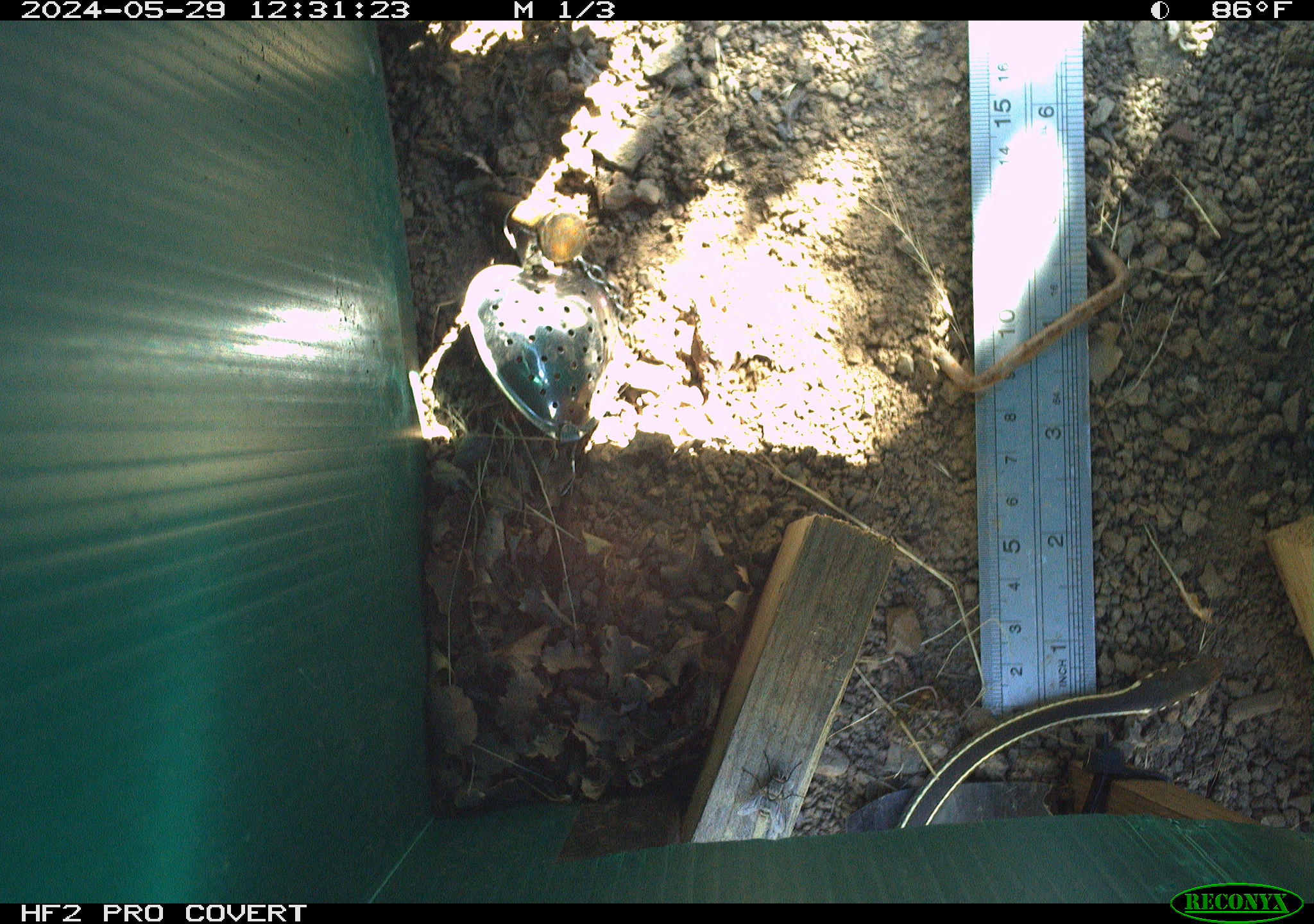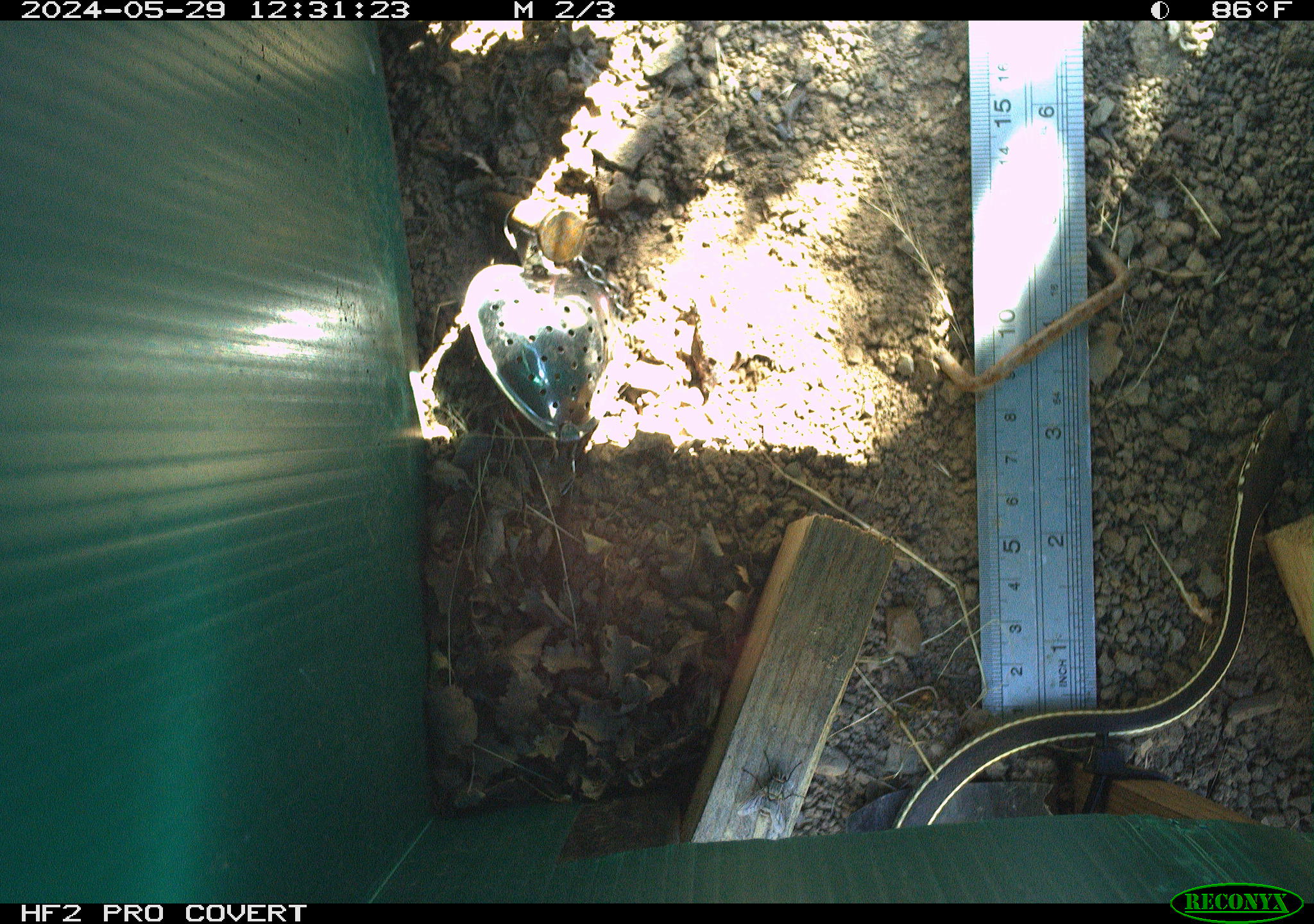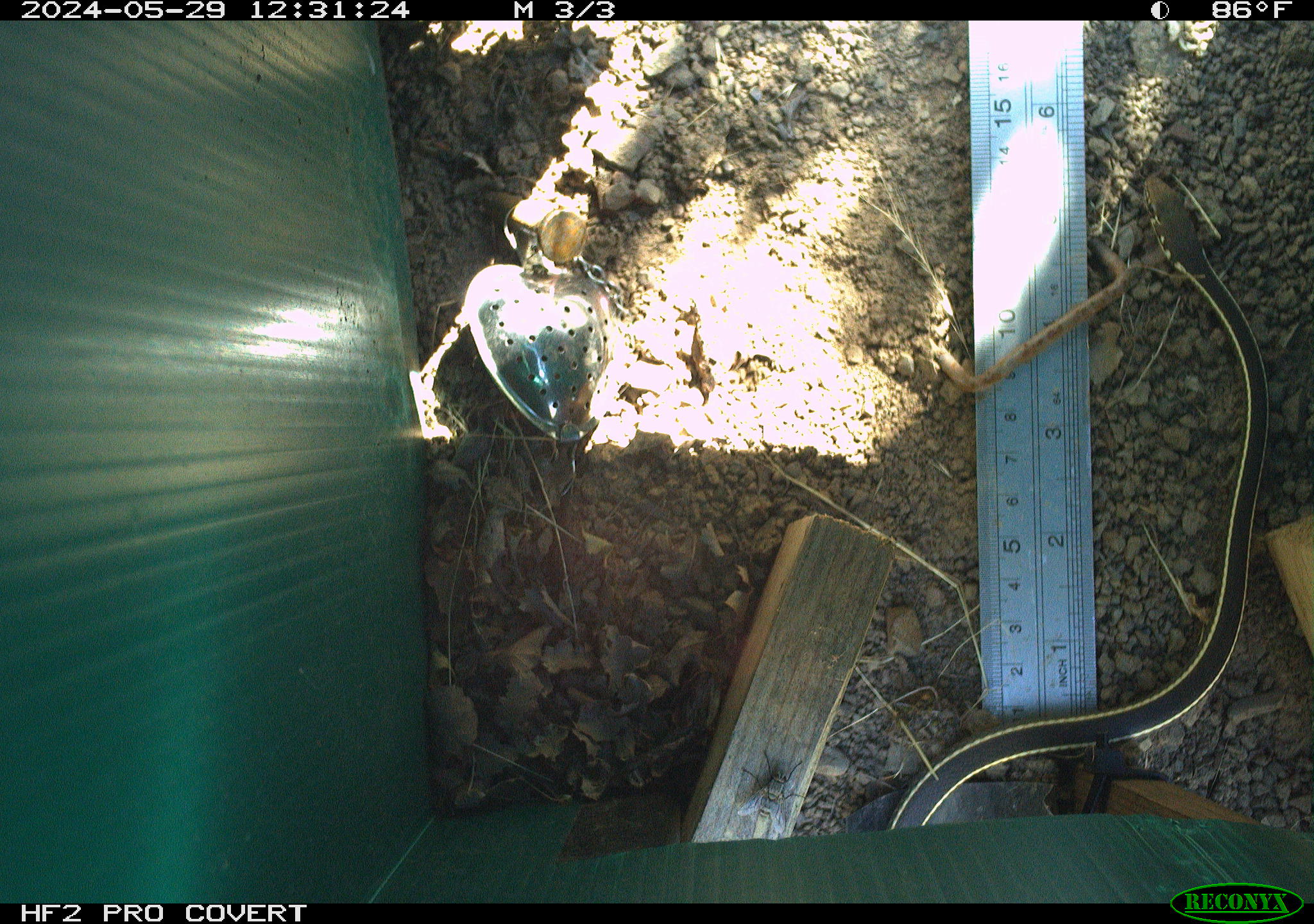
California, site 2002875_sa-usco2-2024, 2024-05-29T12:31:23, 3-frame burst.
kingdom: Animalia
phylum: Chordata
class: Reptilia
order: Squamata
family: Colubridae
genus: Masticophis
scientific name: Masticophis lateralis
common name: striped racer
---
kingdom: Animalia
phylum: Arthropoda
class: Insecta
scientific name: Insecta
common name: insect